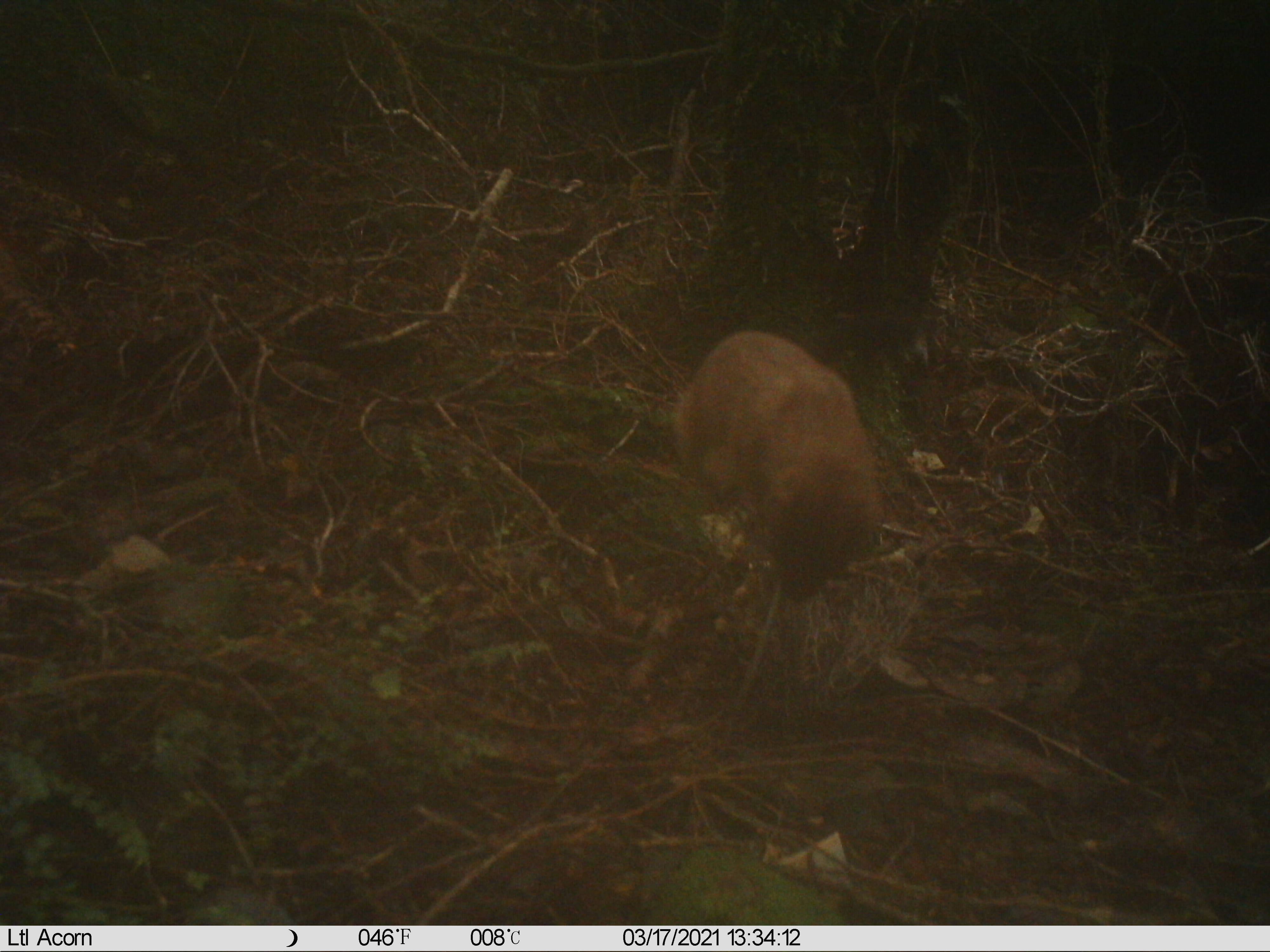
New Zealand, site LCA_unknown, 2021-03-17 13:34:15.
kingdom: Animalia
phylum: Chordata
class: Mammalia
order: Carnivora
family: Mustelidae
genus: Mustela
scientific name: Mustela erminea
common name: stoat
Stoat (Mustela erminea).